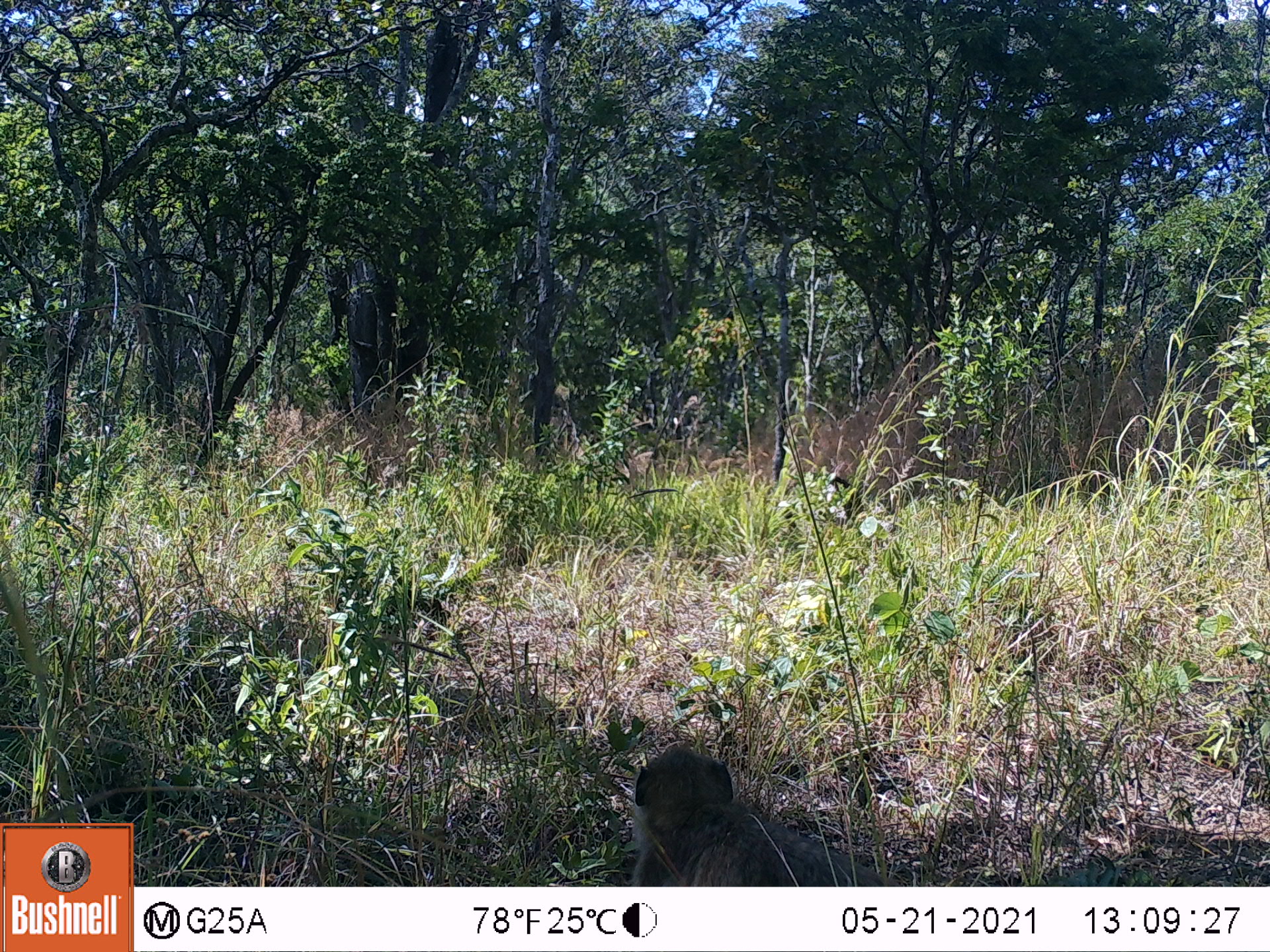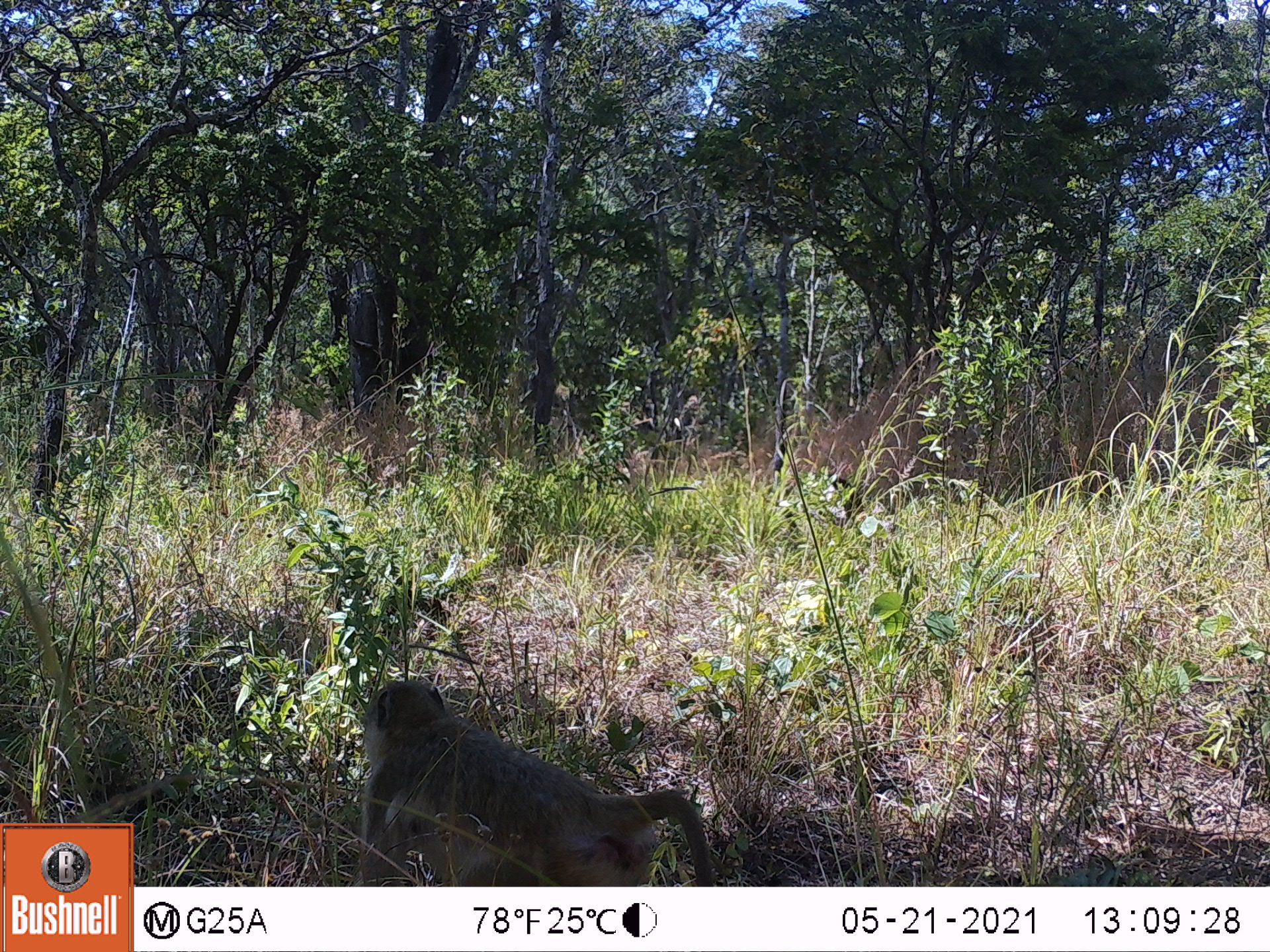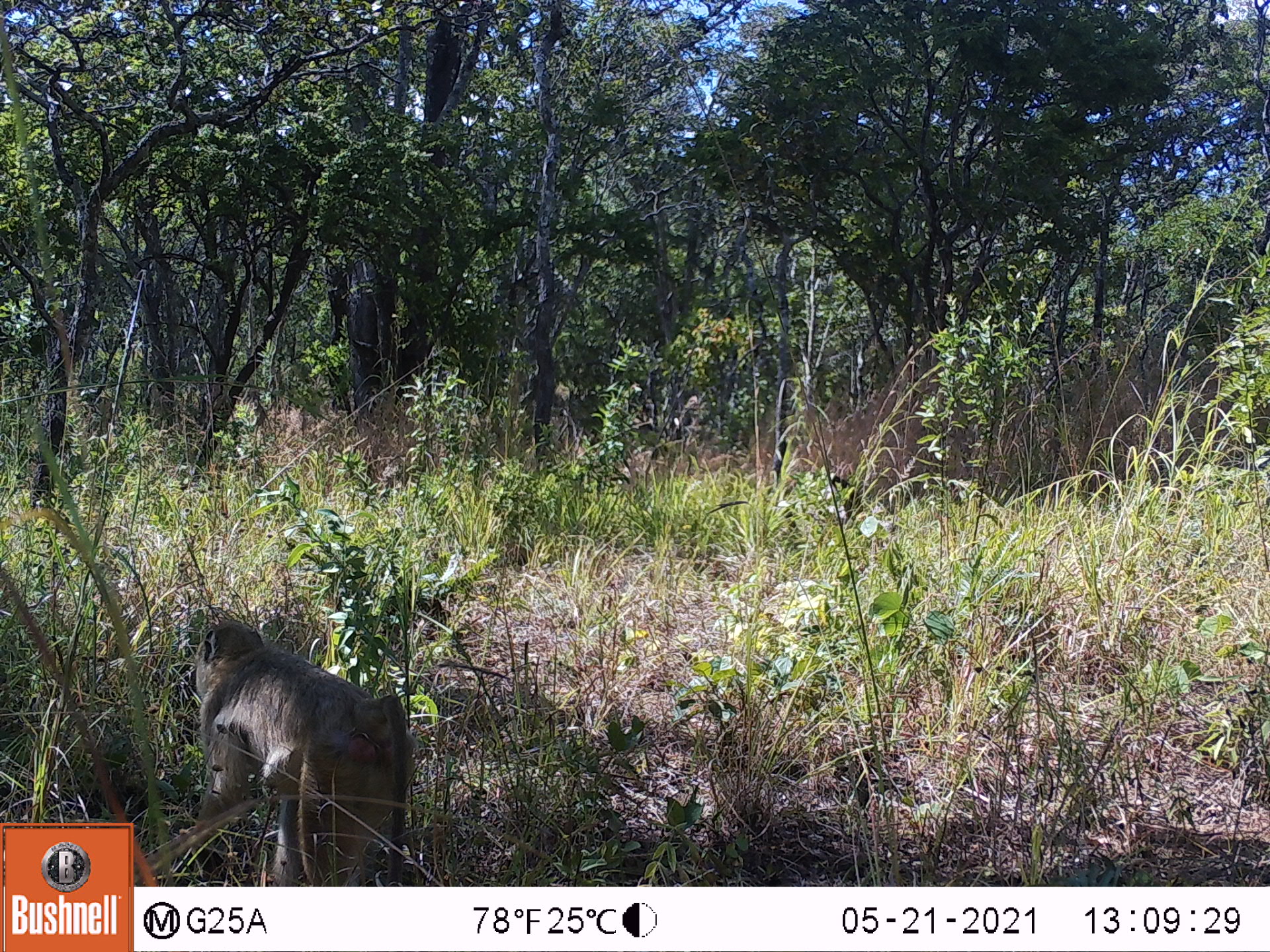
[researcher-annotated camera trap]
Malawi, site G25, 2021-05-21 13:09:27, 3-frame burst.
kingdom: Animalia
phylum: Chordata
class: Mammalia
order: Primates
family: Cercopithecidae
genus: Papio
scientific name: Papio cynocephalus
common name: yellow baboon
Yellow baboon (Papio cynocephalus), count 1.